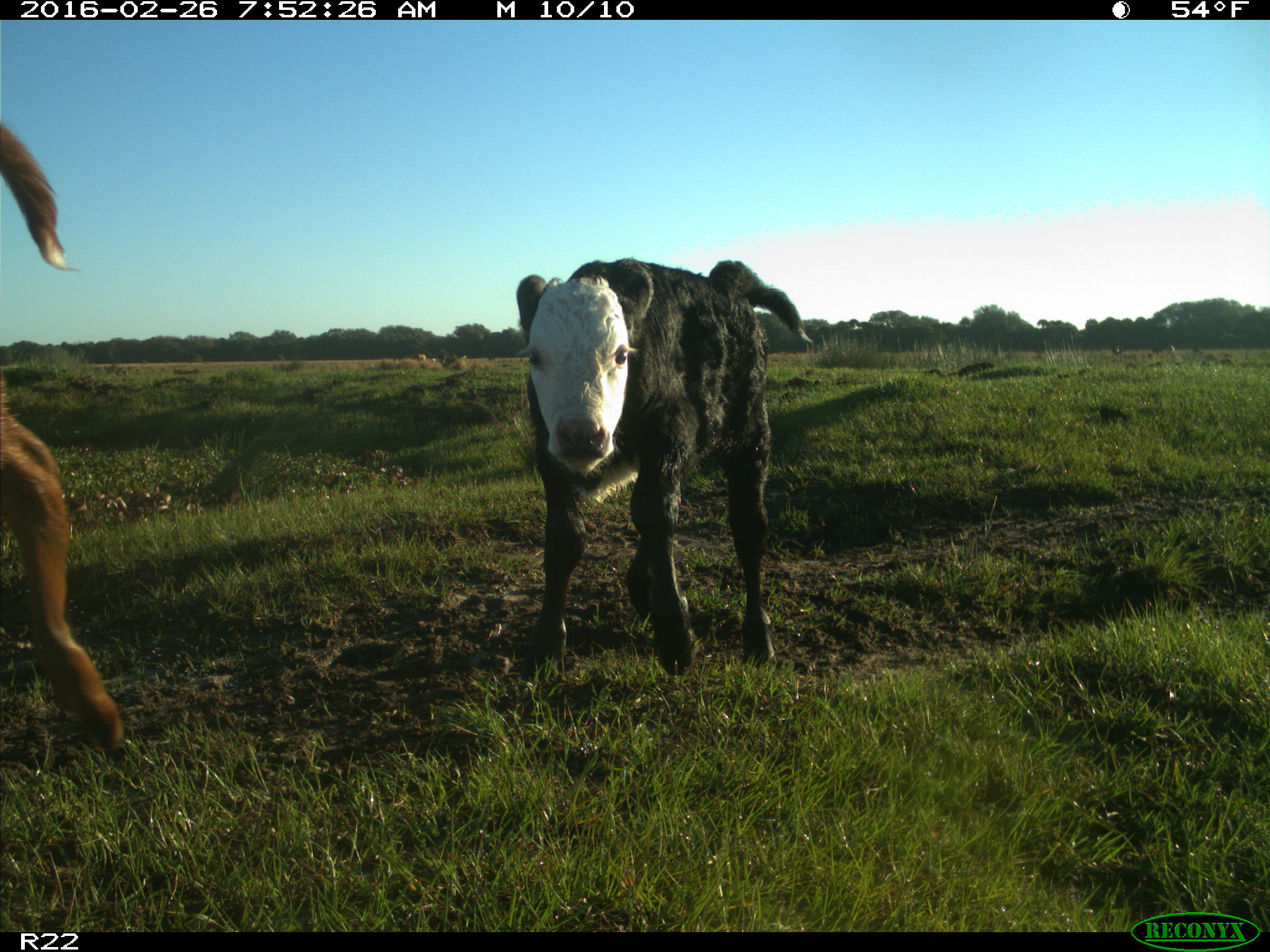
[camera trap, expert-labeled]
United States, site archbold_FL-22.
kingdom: Animalia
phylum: Chordata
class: Mammalia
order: Artiodactyla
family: Bovidae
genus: Bos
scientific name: Bos taurus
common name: domestic cow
Bos taurus (domestic cow).